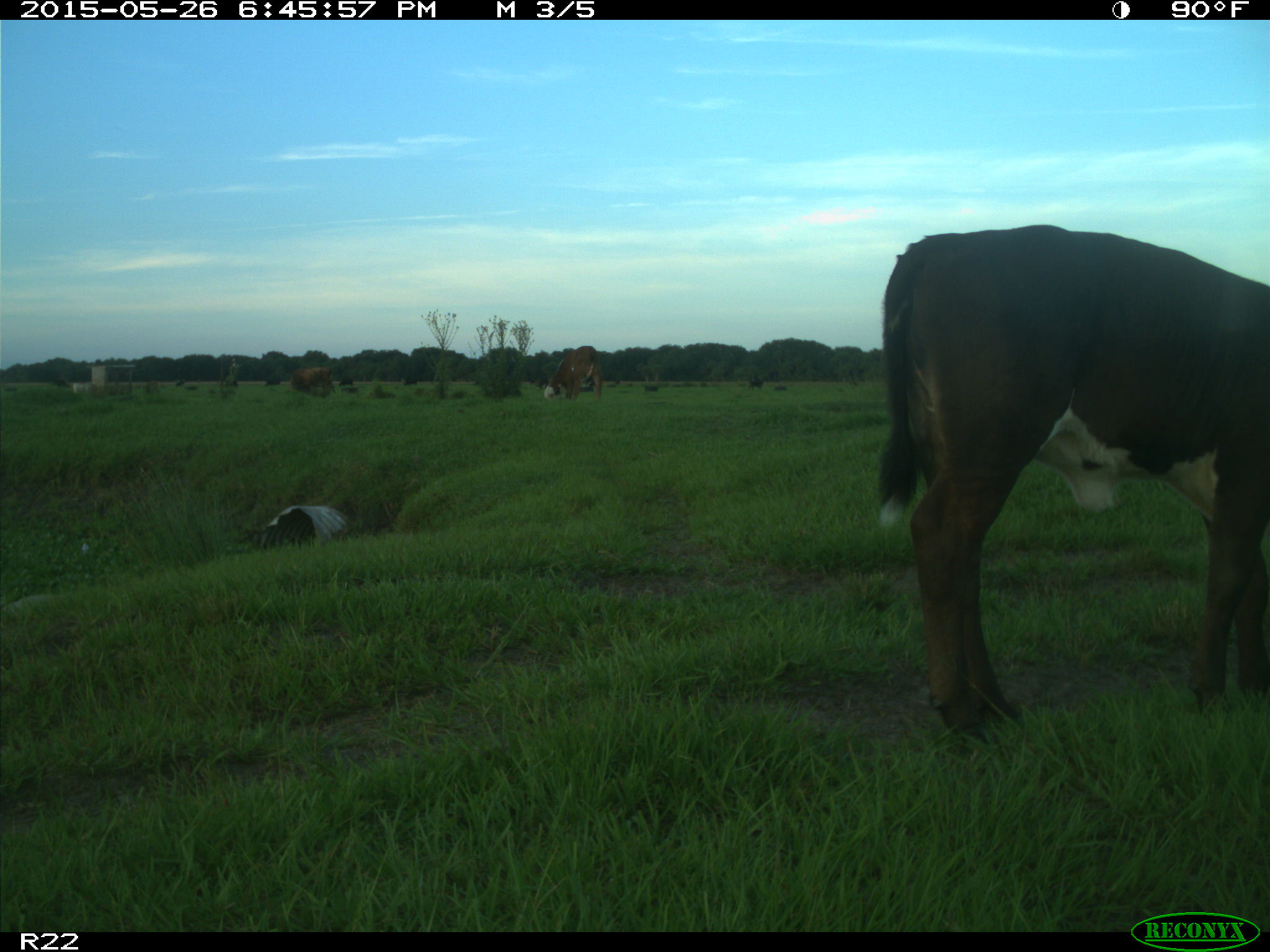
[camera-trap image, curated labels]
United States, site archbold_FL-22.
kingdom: Animalia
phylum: Chordata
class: Mammalia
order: Artiodactyla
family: Bovidae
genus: Bos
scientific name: Bos taurus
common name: domestic cow